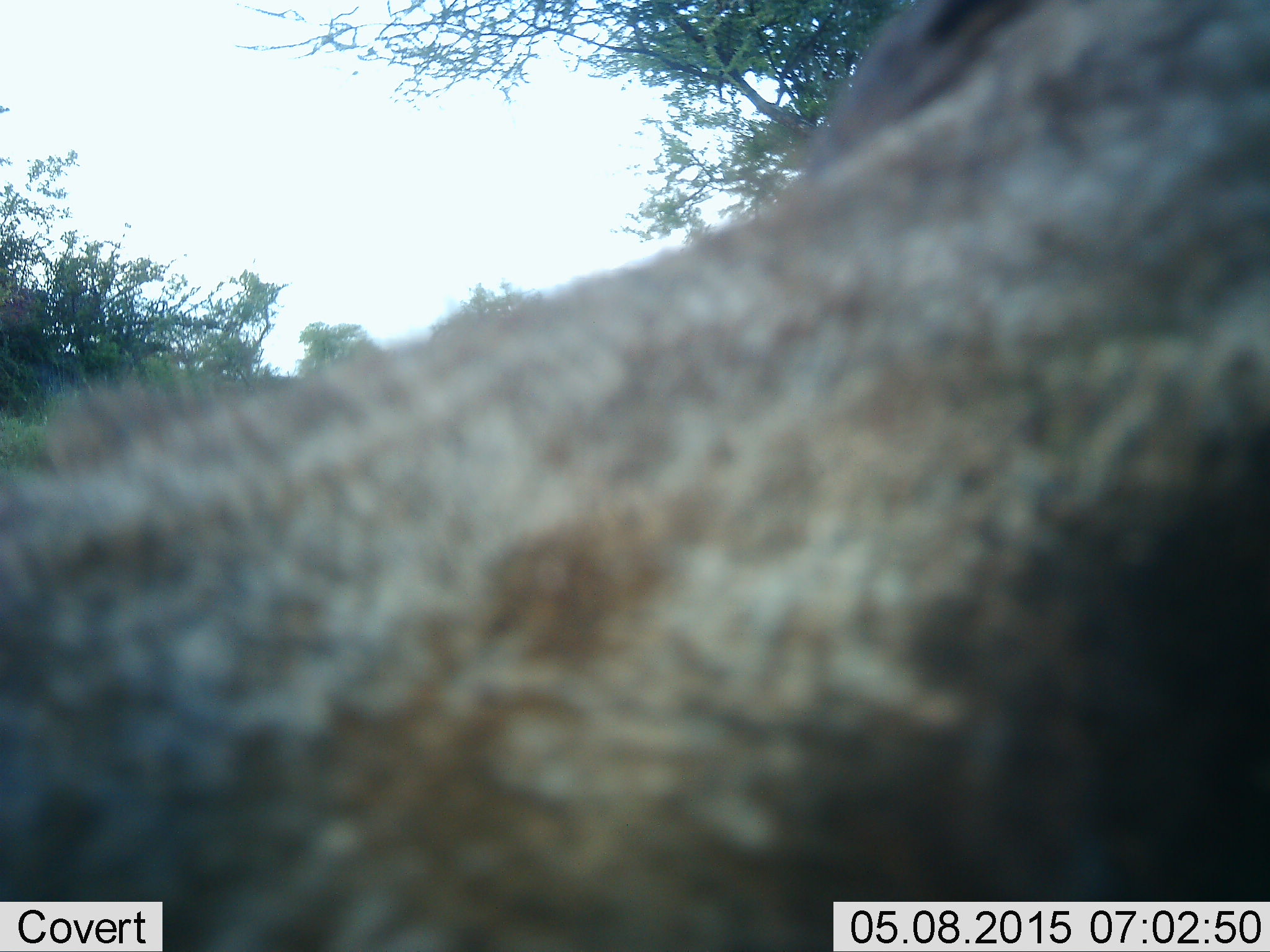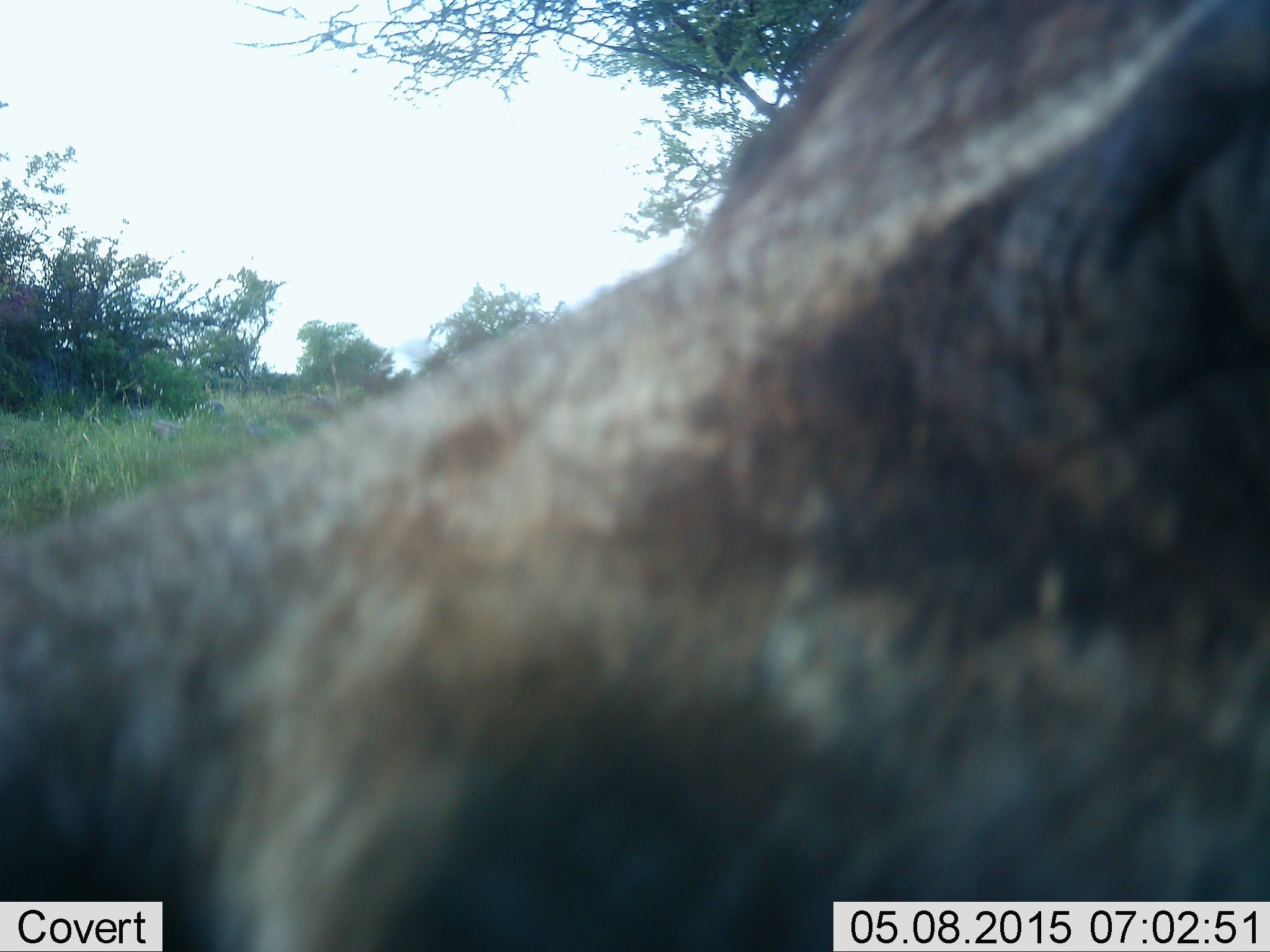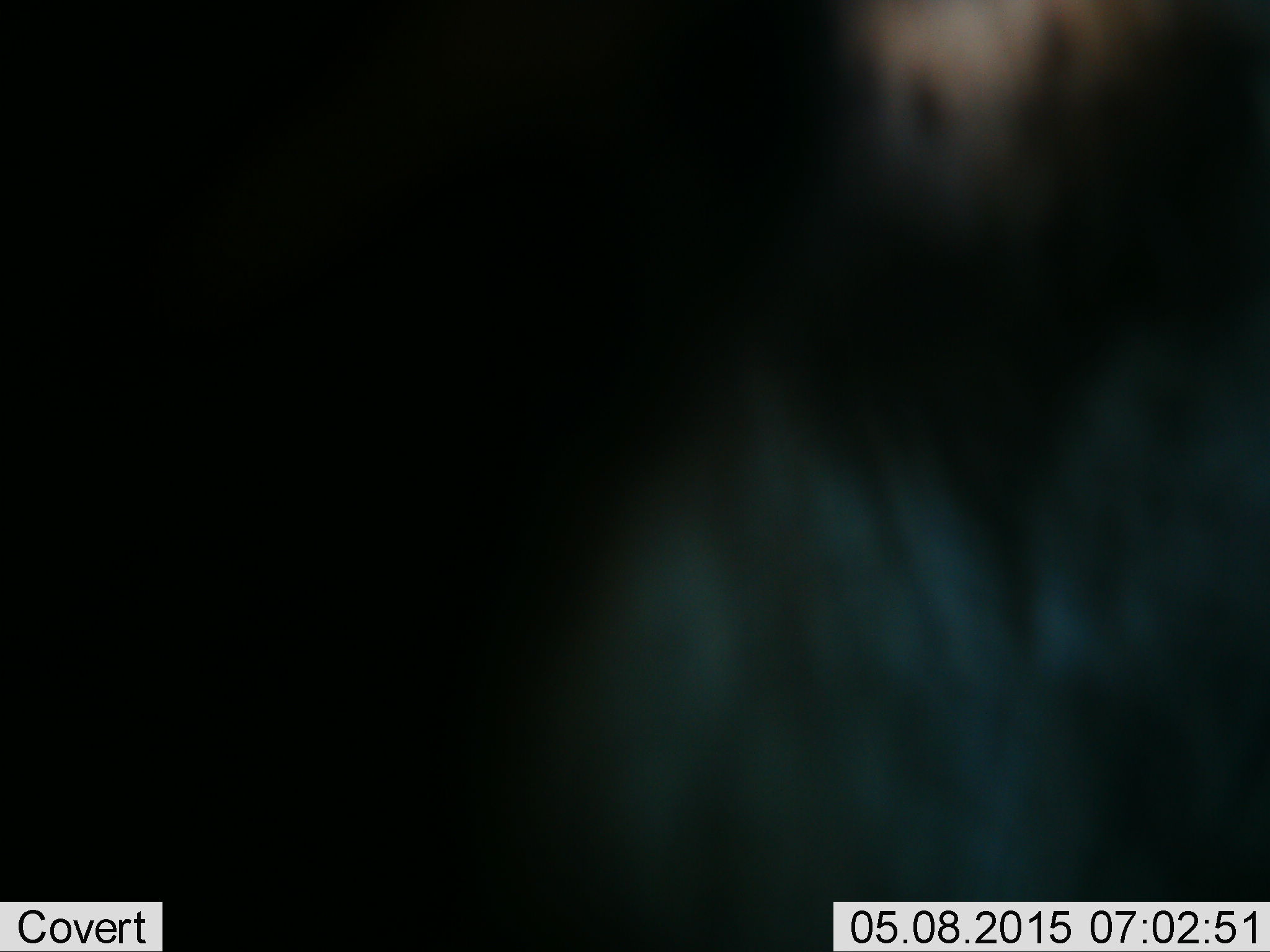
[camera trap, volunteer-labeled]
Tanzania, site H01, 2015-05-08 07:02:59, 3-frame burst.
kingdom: Animalia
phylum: Chordata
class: Mammalia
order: Artiodactyla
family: Bovidae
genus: Connochaetes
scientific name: Connochaetes taurinus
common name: blue wildebeest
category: wildebeest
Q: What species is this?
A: Wildebeest (blue wildebeest) (Connochaetes taurinus).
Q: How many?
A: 1.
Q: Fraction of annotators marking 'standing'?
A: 70%.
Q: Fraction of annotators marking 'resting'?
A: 10%.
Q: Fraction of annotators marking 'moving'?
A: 20%.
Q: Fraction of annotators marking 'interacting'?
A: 0%.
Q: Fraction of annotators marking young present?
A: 0%.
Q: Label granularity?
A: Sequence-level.